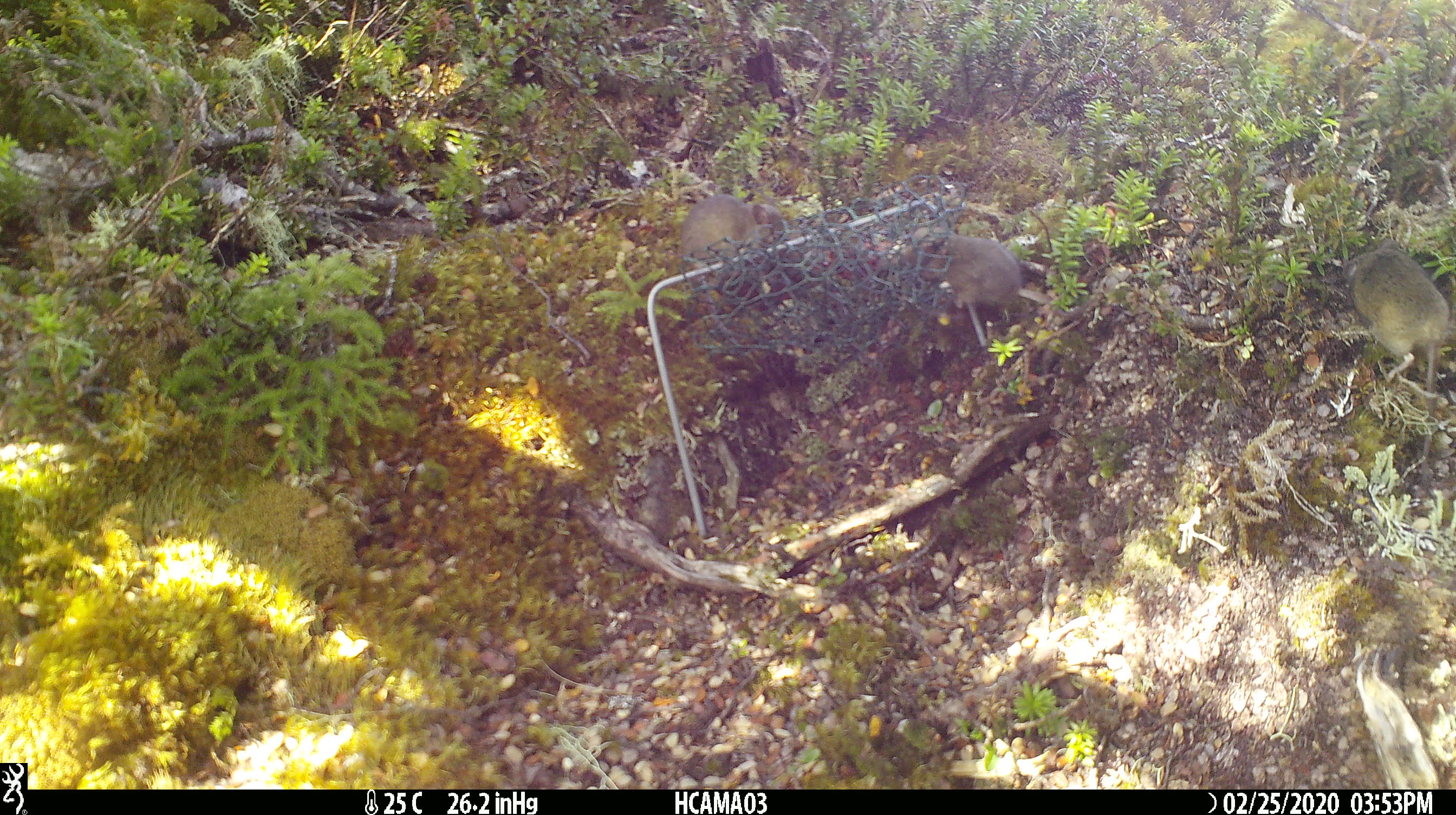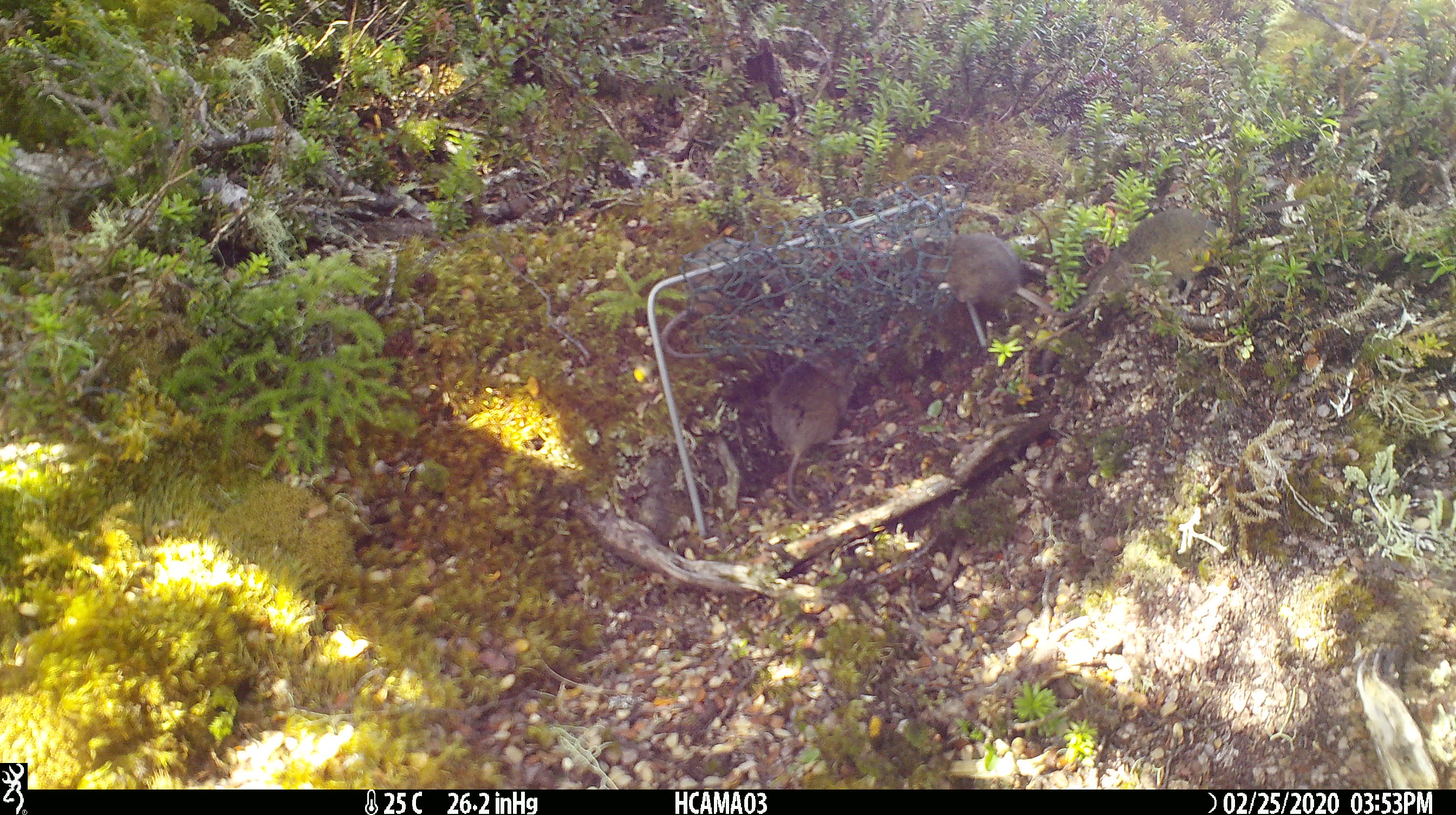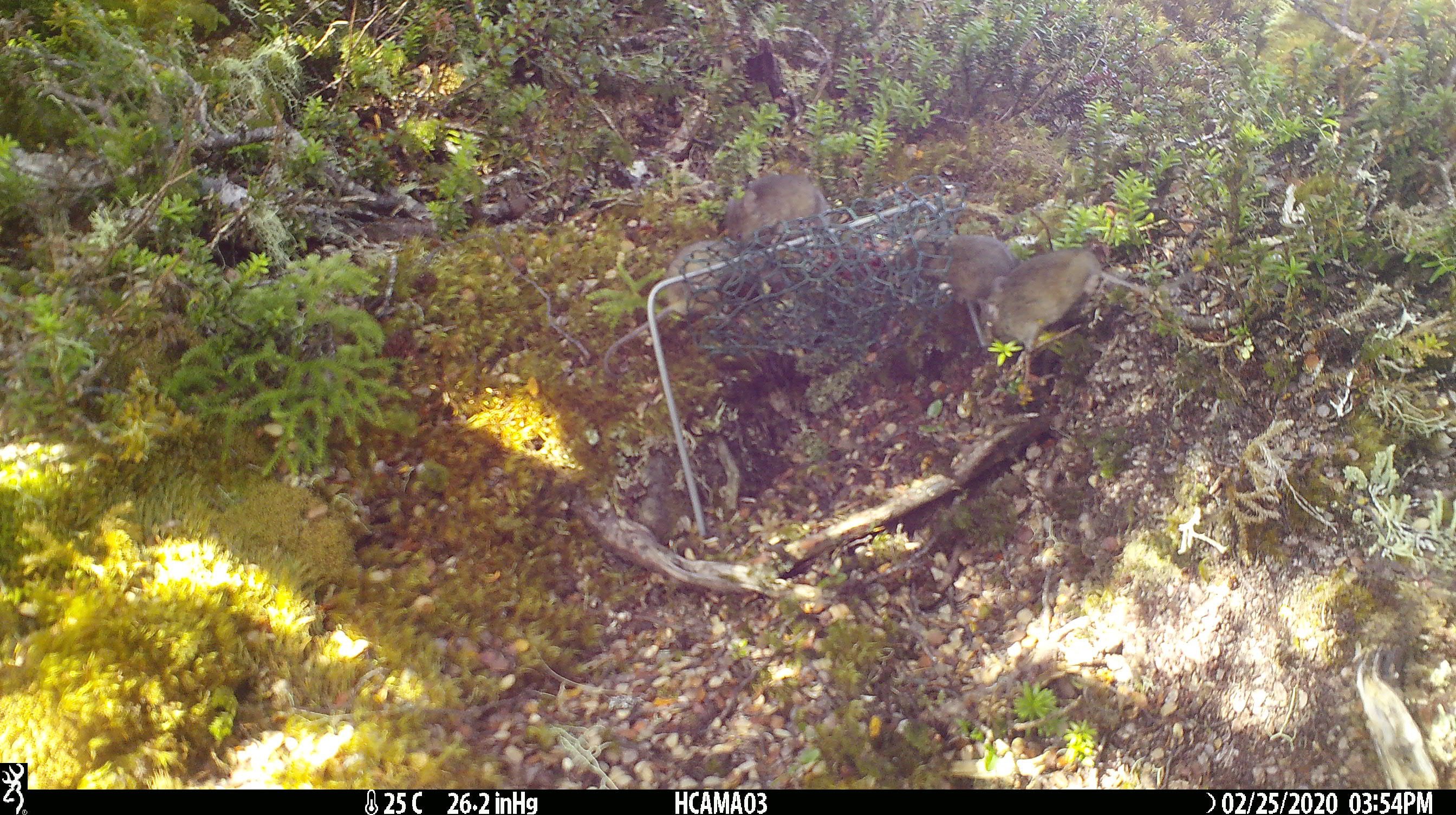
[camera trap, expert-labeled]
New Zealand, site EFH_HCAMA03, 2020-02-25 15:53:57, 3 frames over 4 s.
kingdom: Animalia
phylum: Chordata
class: Mammalia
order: Rodentia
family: Muridae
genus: Mus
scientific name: Mus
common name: mouse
Mouse (Mus).